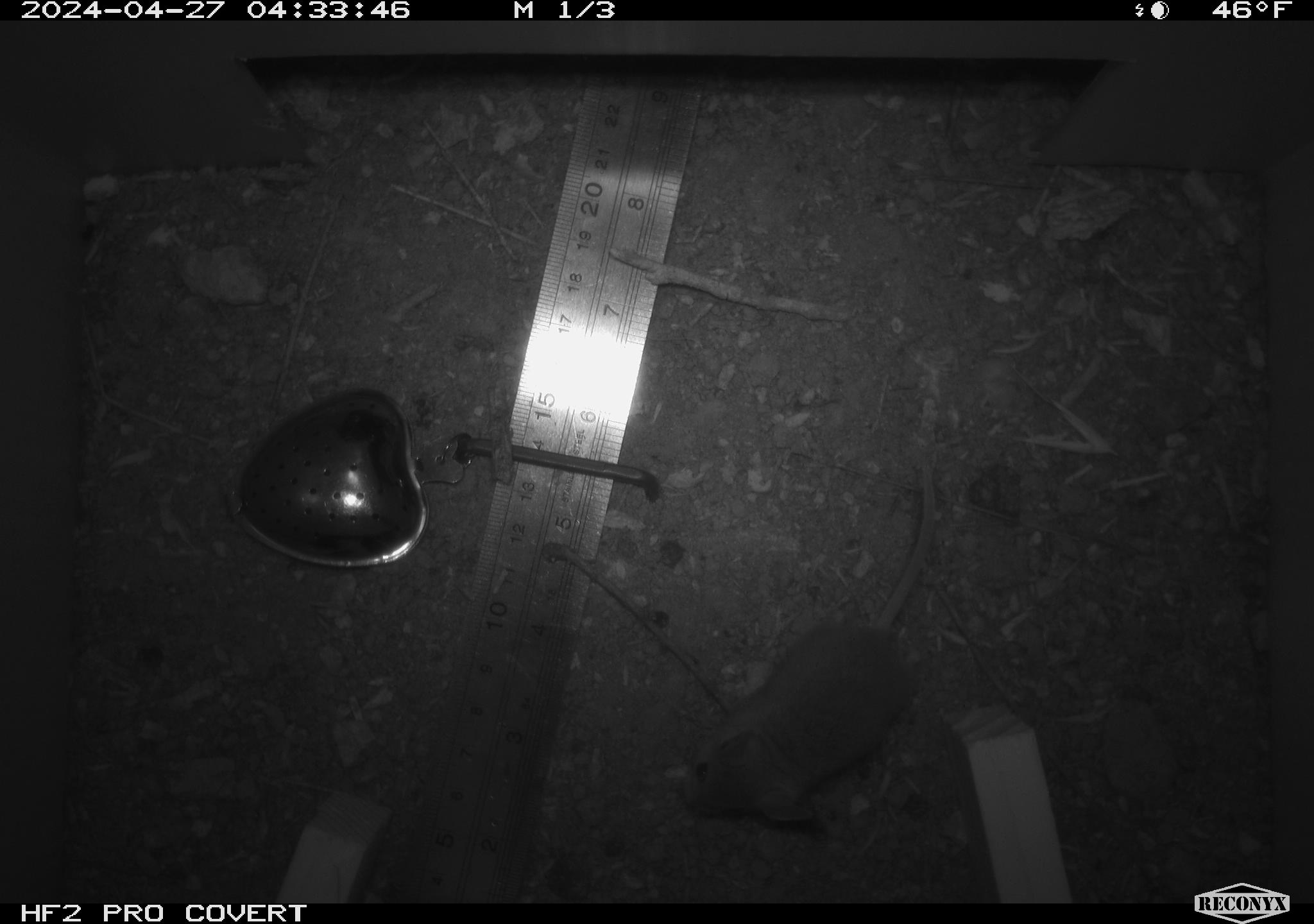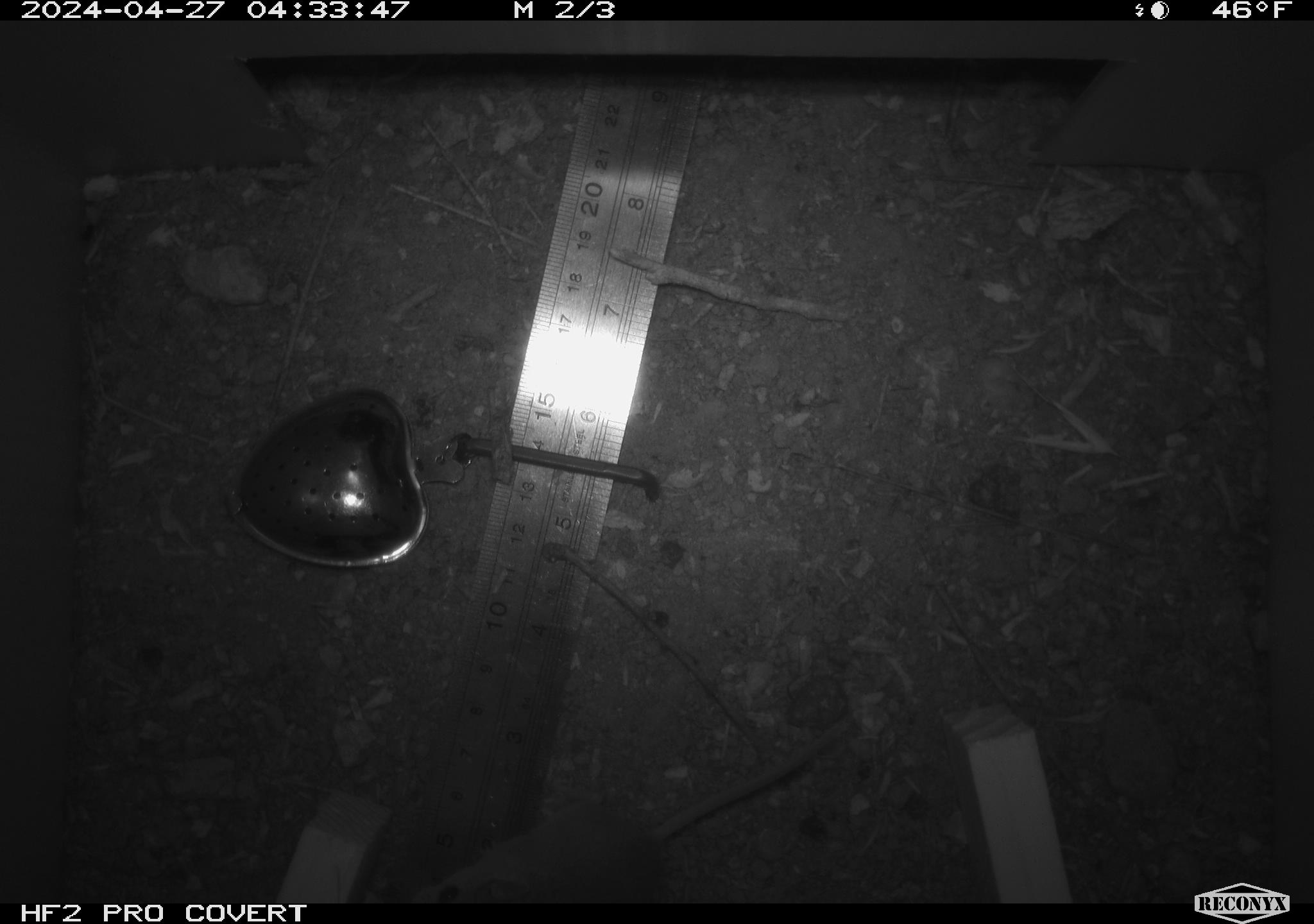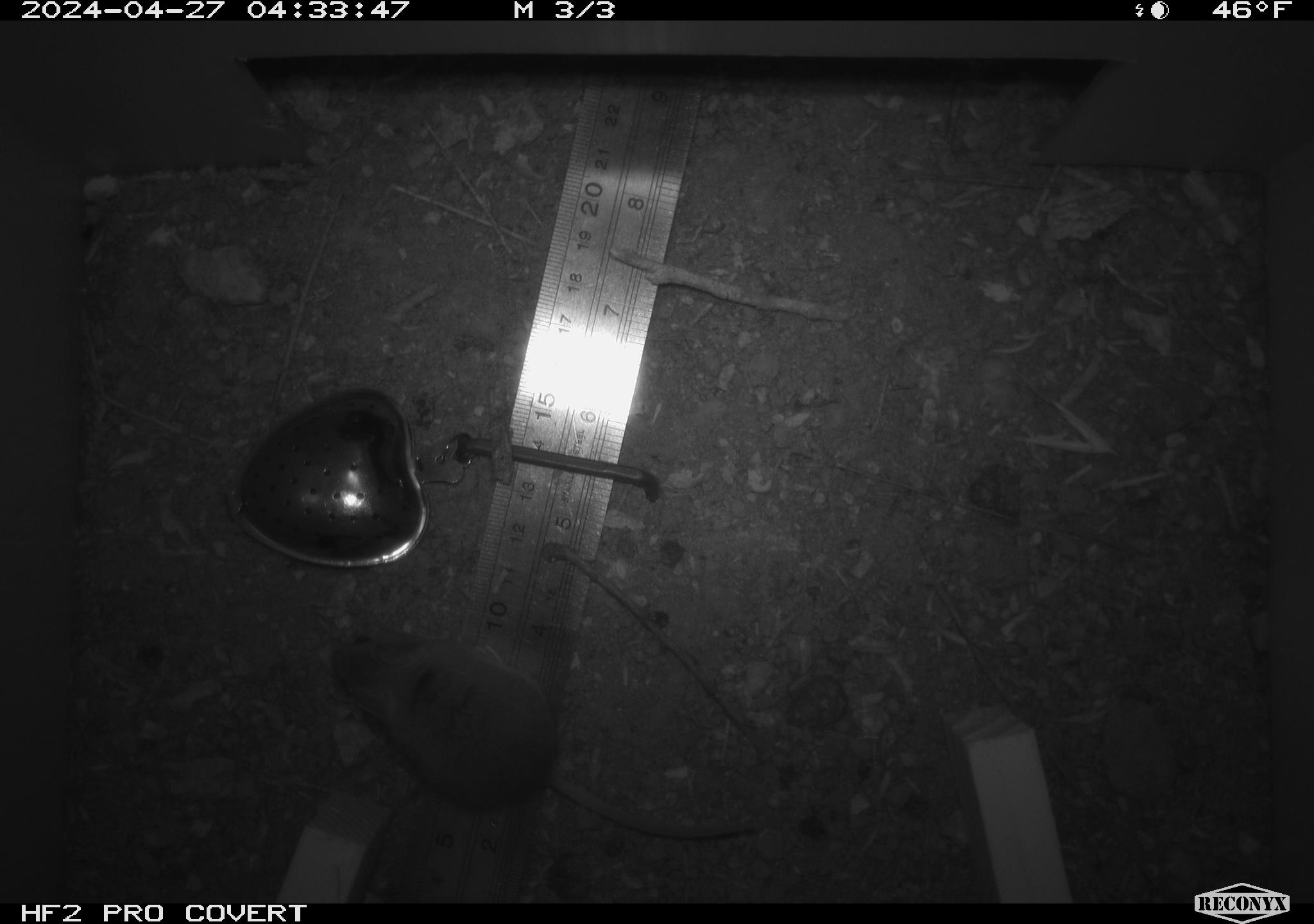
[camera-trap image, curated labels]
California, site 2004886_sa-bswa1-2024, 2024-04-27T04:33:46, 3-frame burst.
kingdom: Animalia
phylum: Chordata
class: Mammalia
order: Rodentia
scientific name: Rodentia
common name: mouse species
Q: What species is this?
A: Mouse species (Rodentia).